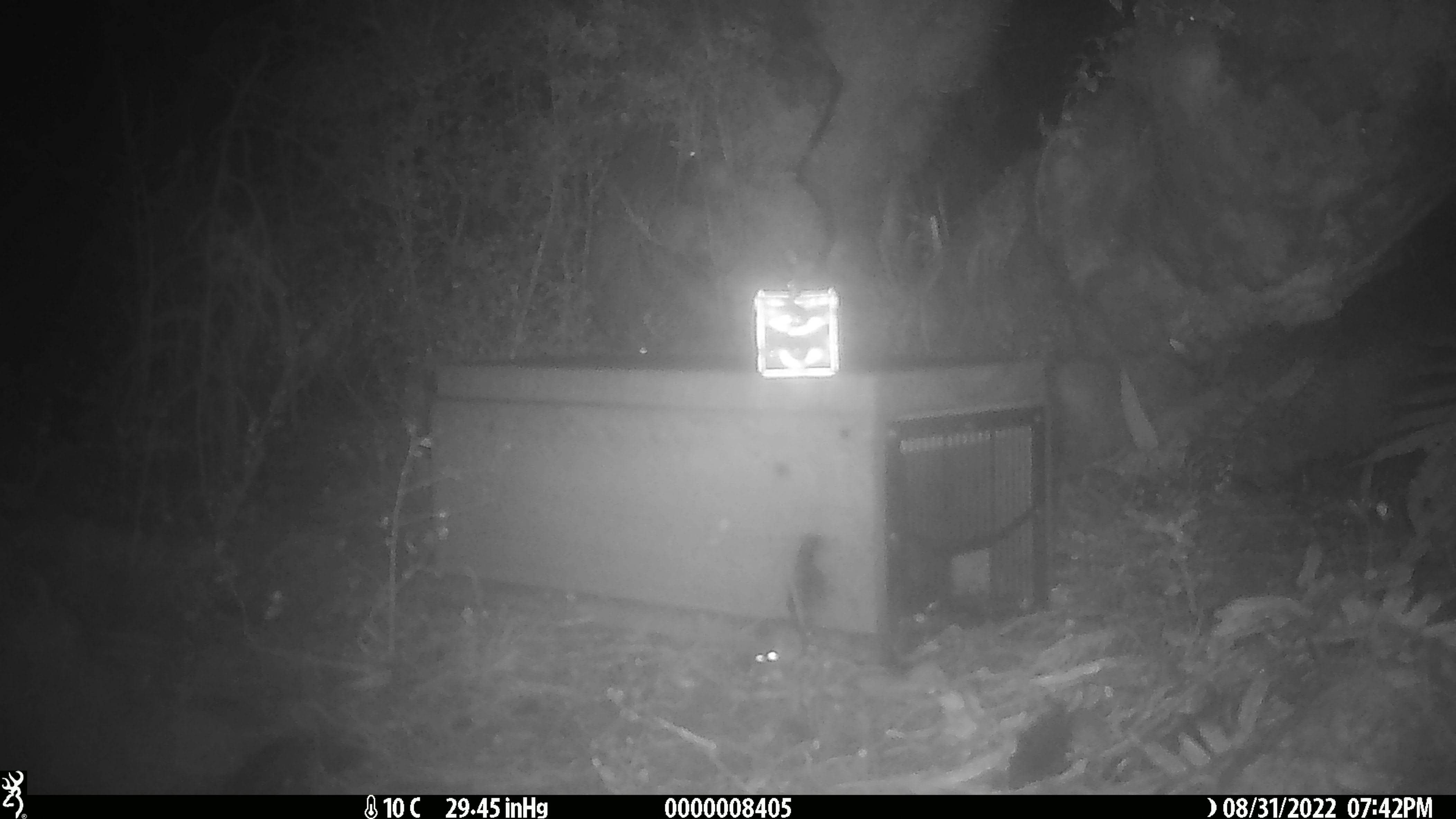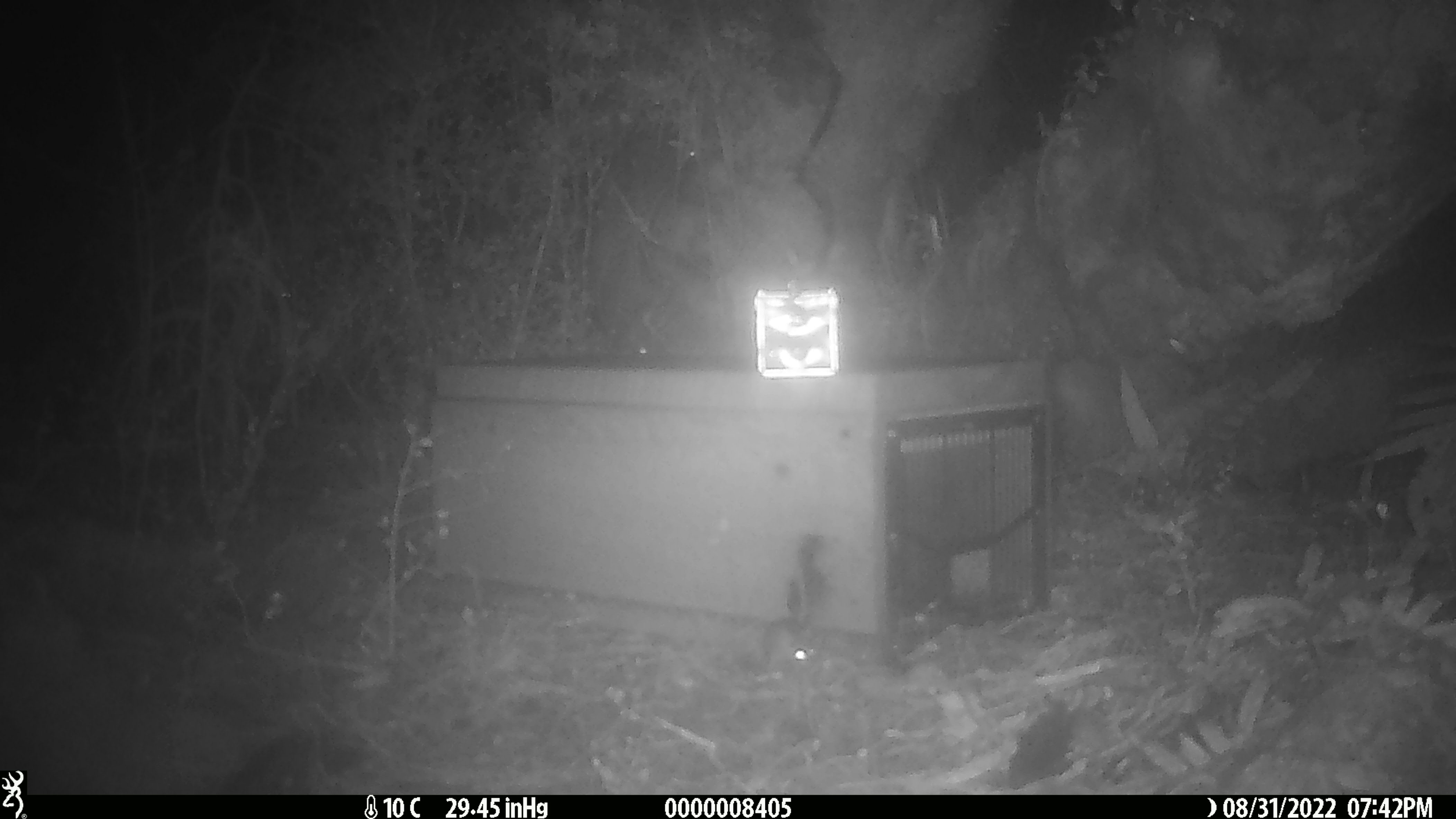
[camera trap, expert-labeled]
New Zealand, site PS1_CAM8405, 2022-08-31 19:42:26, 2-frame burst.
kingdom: Animalia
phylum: Chordata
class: Mammalia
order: Rodentia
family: Muridae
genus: Mus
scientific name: Mus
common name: mouse